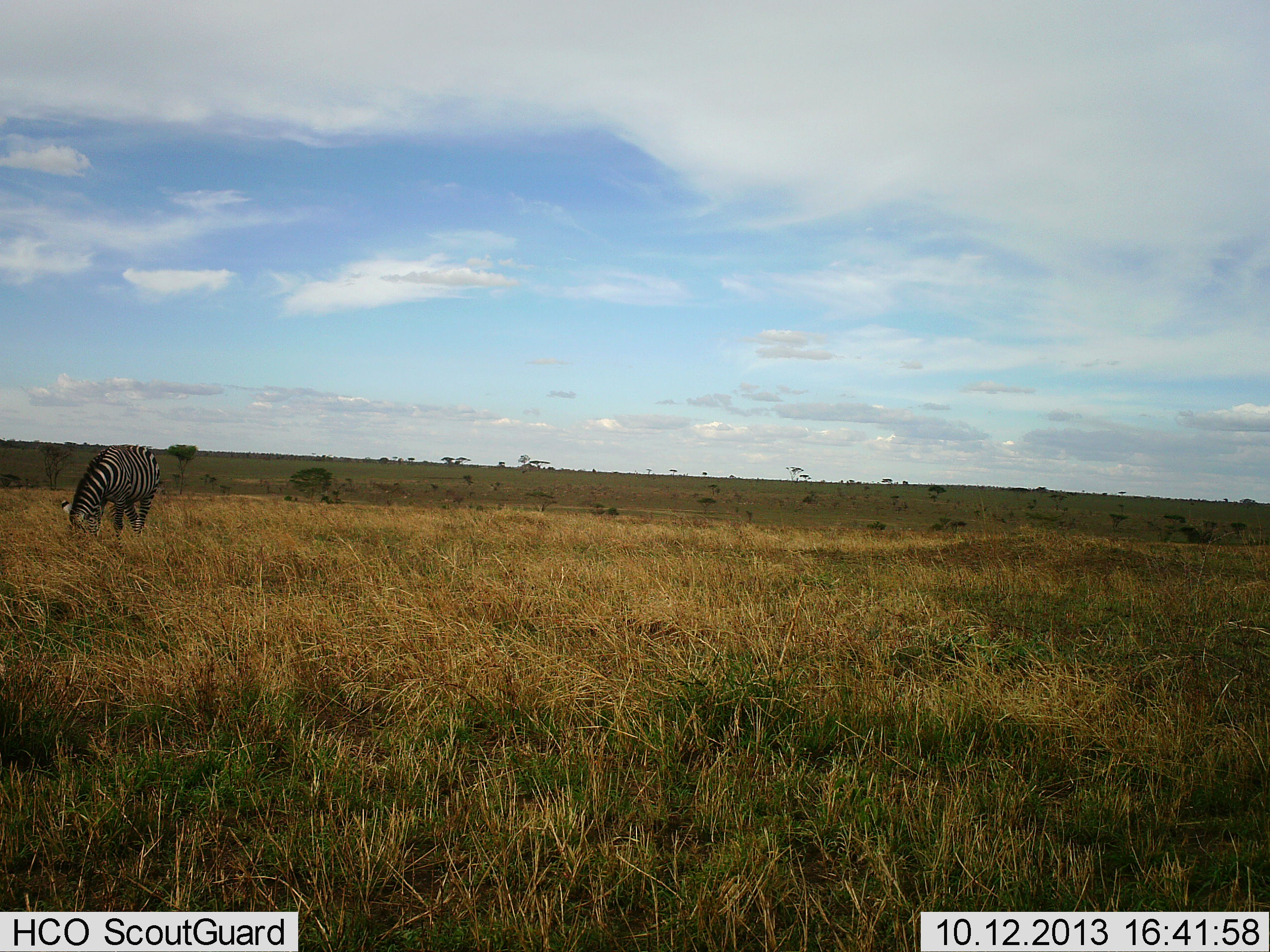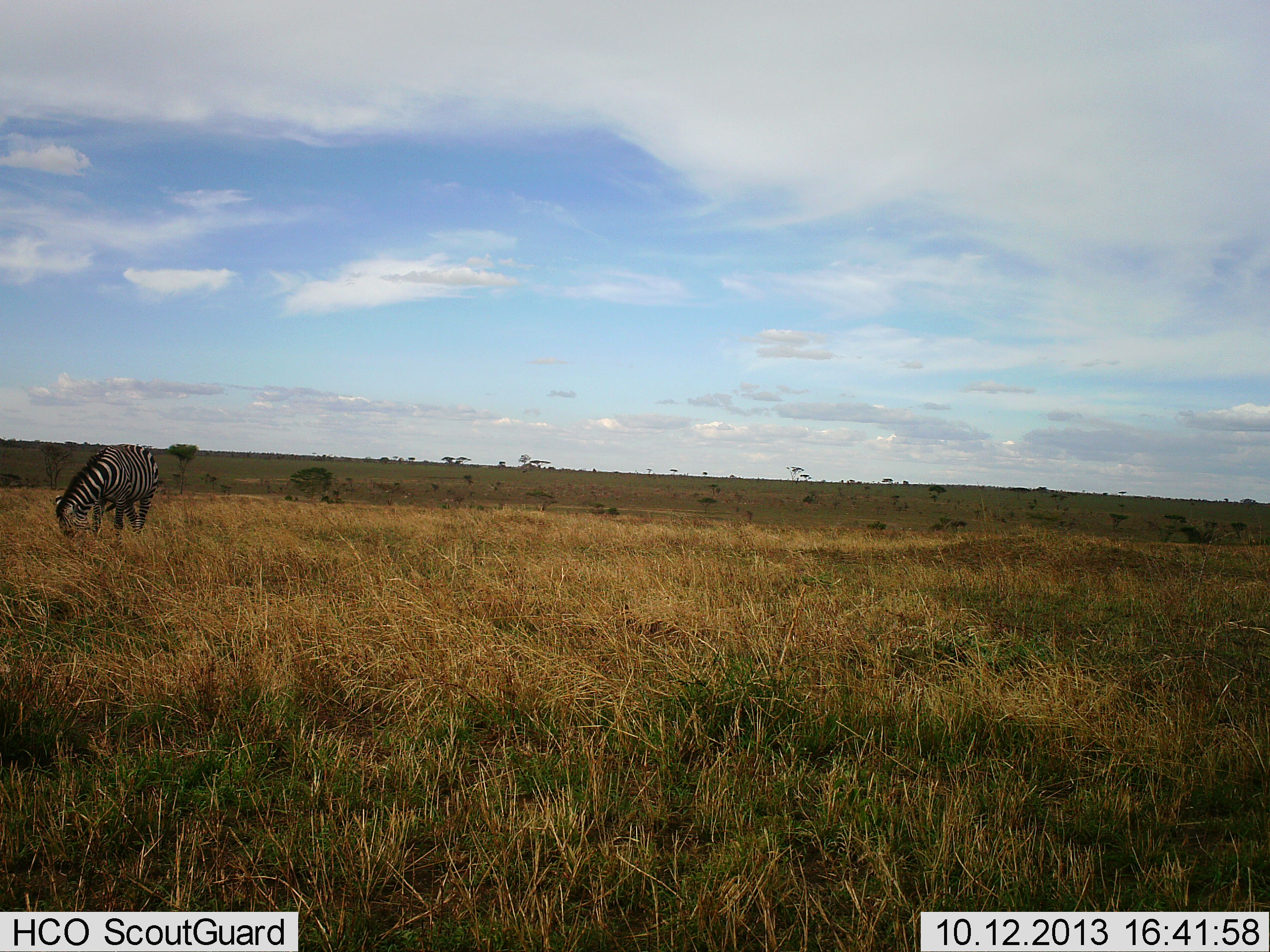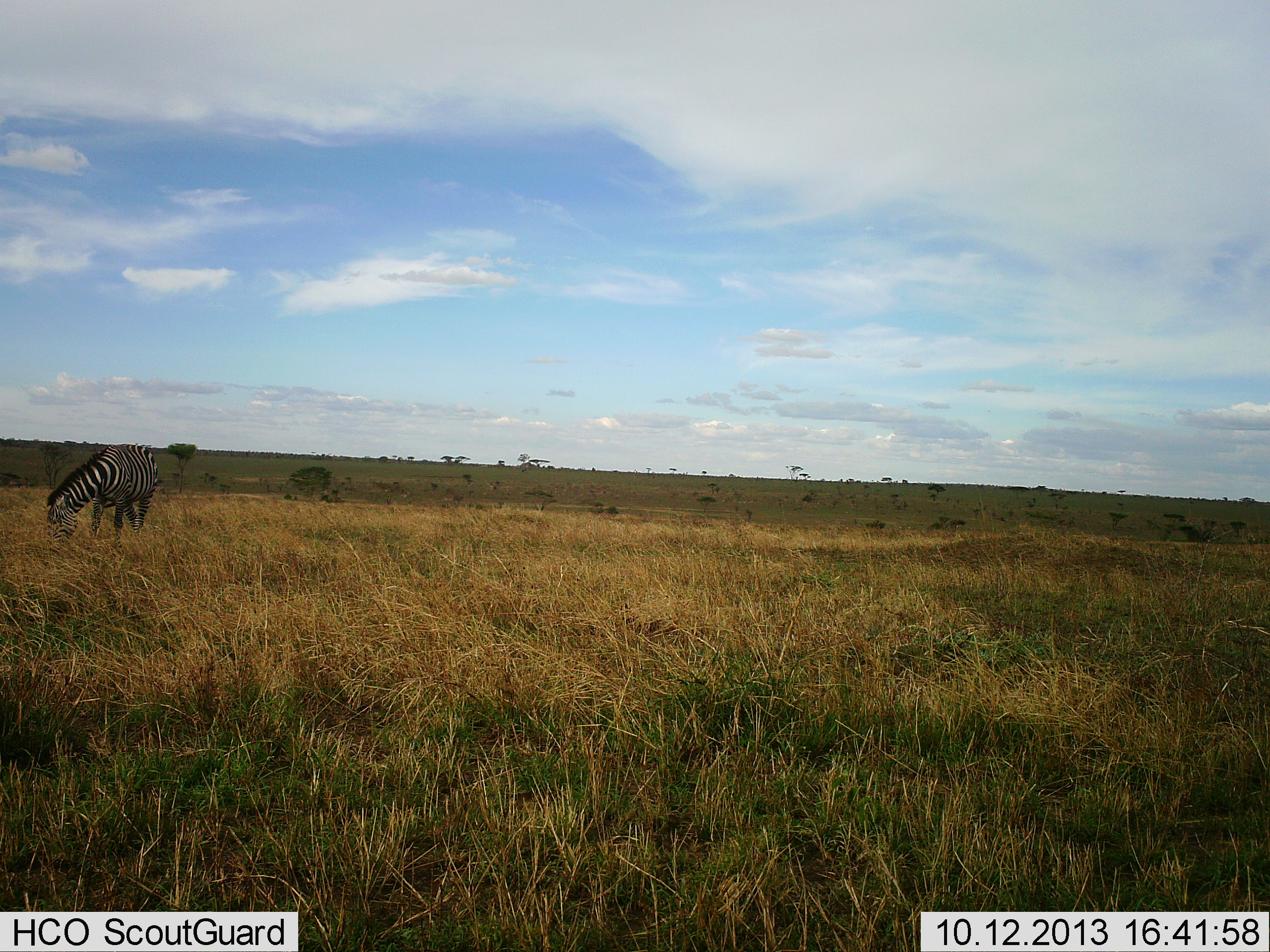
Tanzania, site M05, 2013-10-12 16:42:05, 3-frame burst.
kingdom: Animalia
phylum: Chordata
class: Mammalia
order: Perissodactyla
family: Equidae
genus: Equus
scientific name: Equus quagga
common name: plains zebra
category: zebra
Zebra (plains zebra) (Equus quagga), count 1. Behavior (volunteer vote fractions): standing 50%, resting 0%, moving 0%, interacting 0%. Young present (vote fraction): 0%. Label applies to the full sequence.